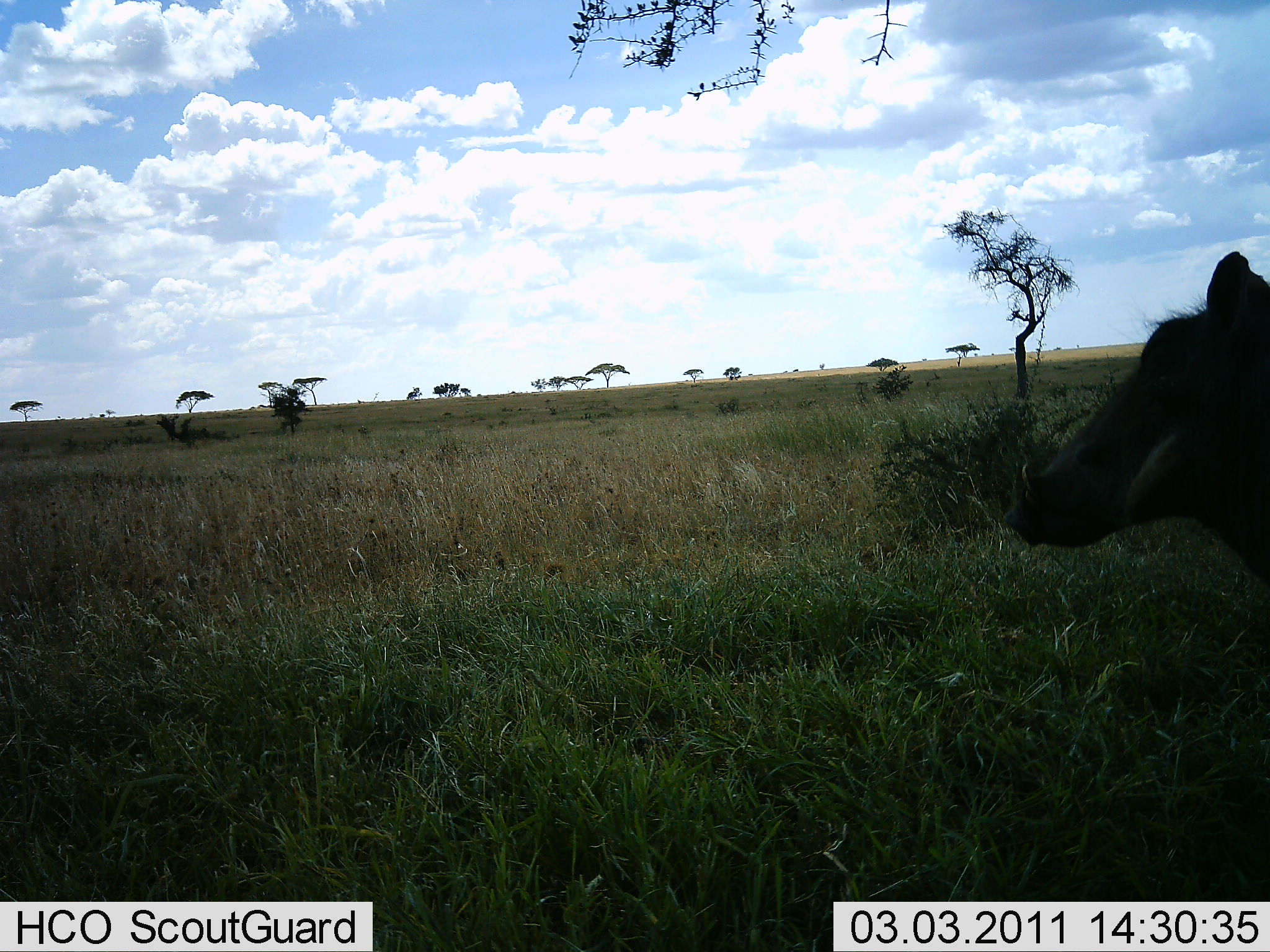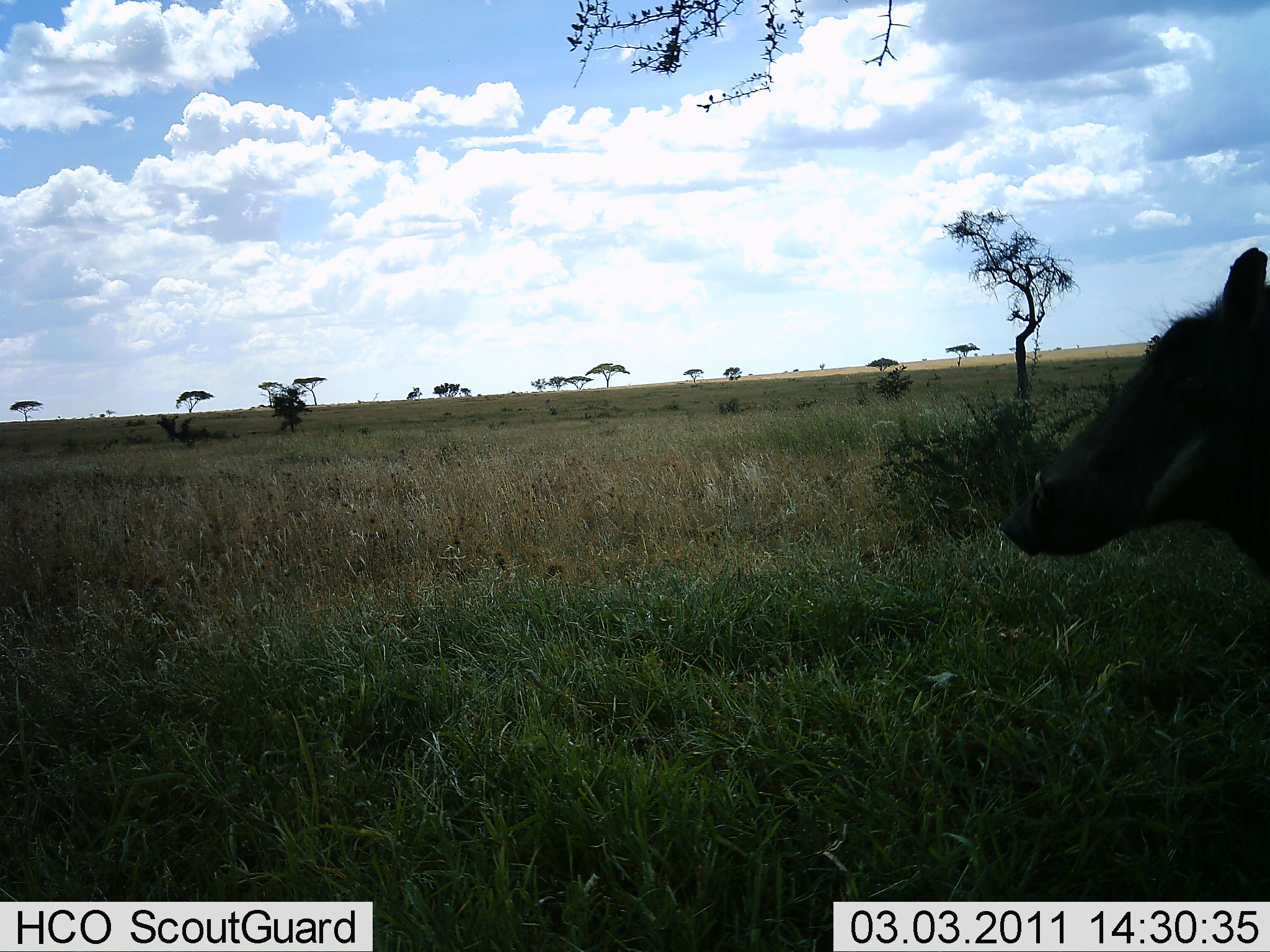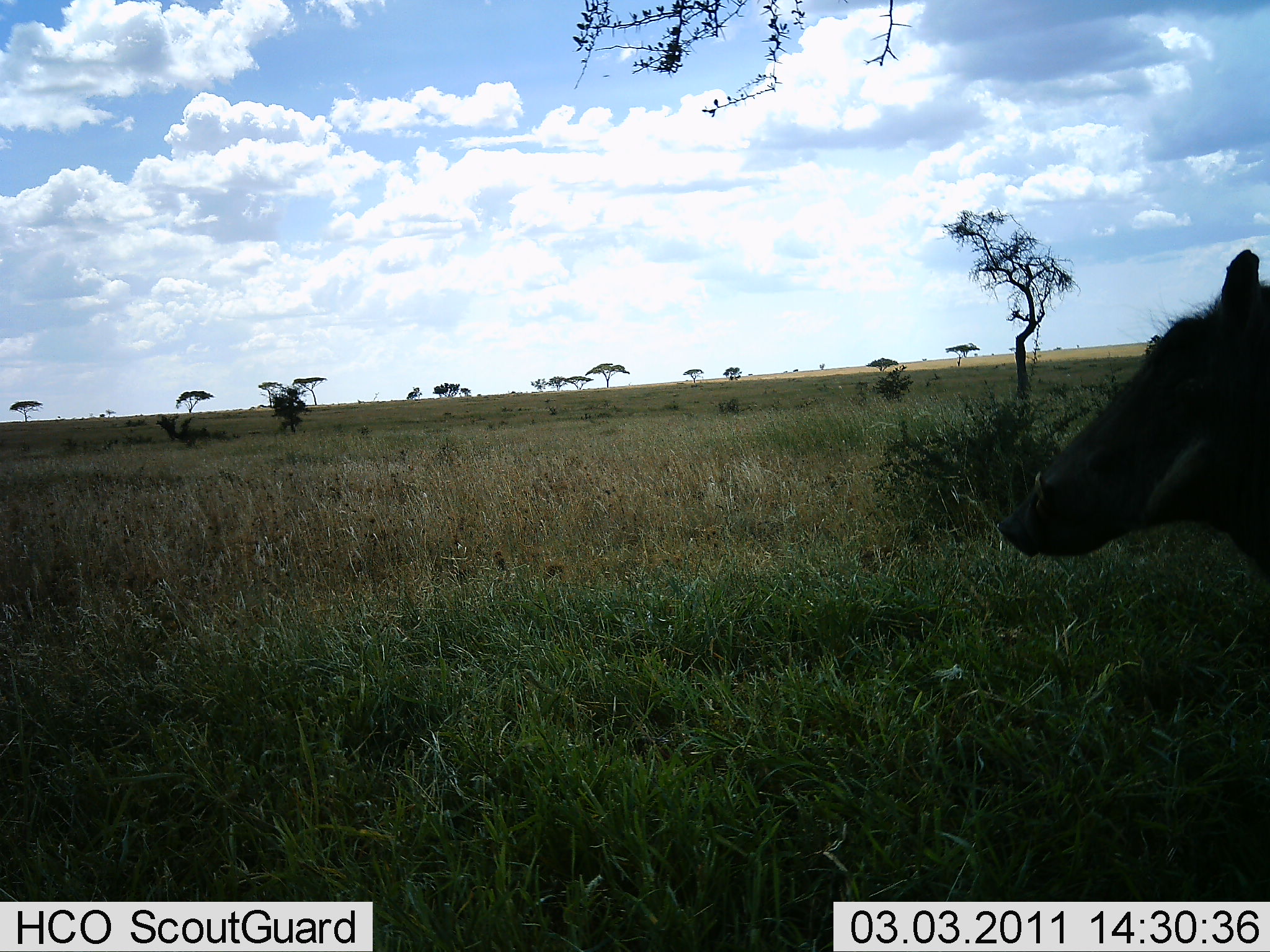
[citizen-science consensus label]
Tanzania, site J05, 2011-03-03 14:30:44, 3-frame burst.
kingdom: Animalia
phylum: Chordata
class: Mammalia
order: Artiodactyla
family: Suidae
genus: Phacochoerus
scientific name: Phacochoerus africanus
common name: warthog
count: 1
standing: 100%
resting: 0%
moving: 0%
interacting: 0%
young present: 0%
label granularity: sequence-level